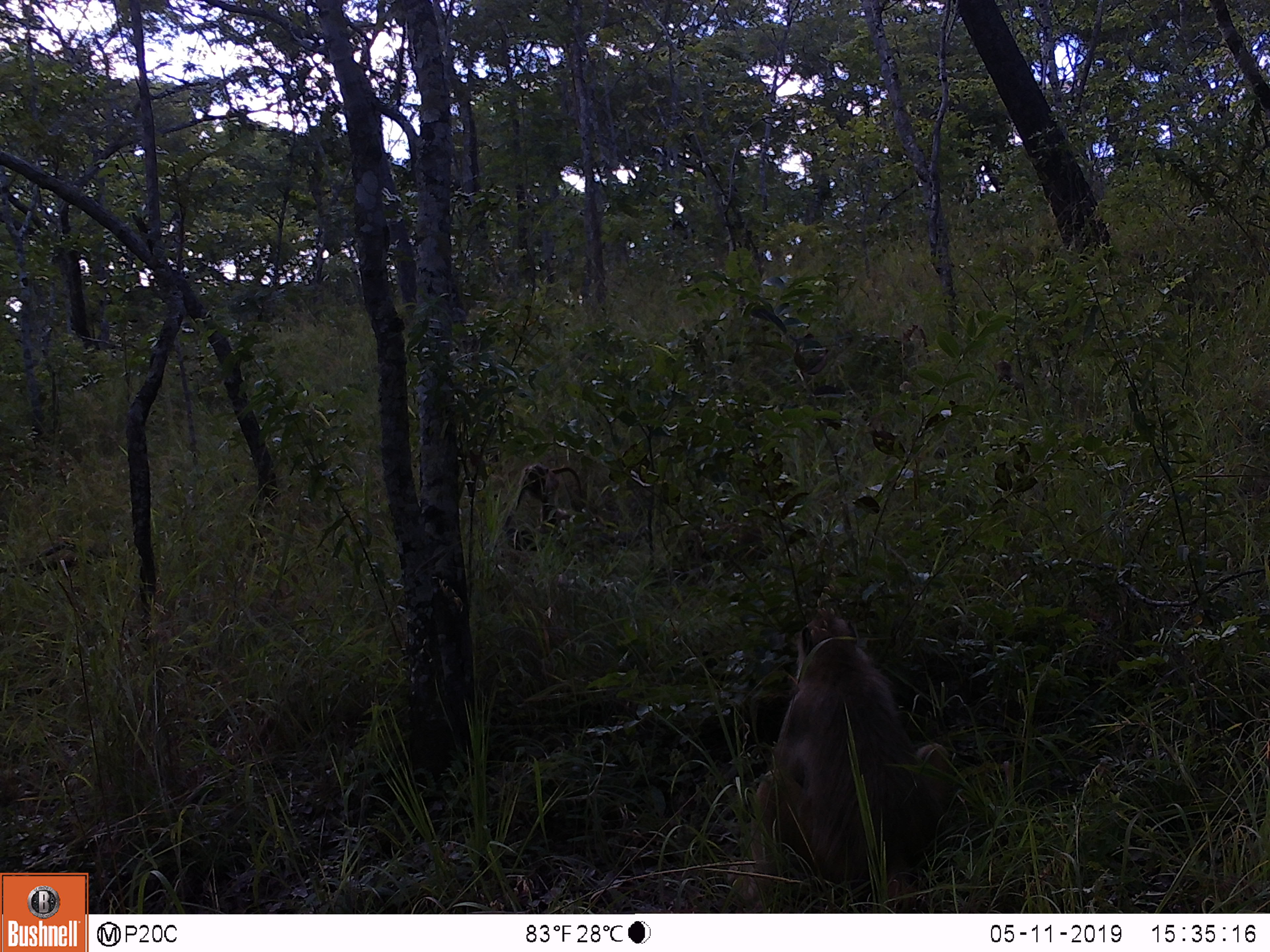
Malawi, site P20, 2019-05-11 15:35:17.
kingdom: Animalia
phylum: Chordata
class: Mammalia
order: Primates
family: Cercopithecidae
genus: Papio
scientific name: Papio cynocephalus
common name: yellow baboon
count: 2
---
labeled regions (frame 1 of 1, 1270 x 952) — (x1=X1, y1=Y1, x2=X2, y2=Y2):
yellow baboon: (x1=730, y1=607, x2=953, y2=907); (x1=502, y1=450, x2=588, y2=556)